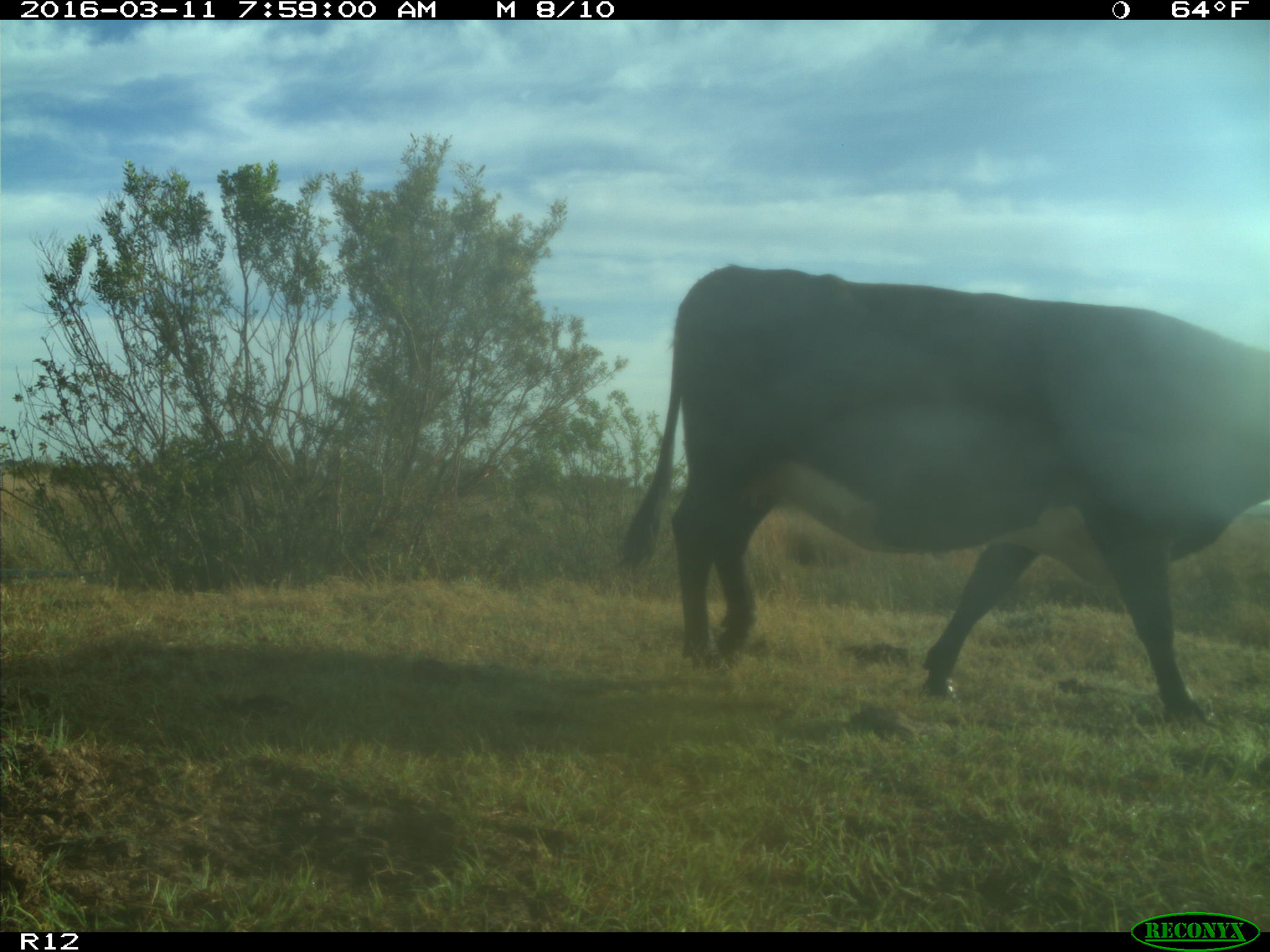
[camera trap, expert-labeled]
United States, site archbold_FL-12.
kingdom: Animalia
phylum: Chordata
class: Mammalia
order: Artiodactyla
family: Bovidae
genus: Bos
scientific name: Bos taurus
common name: domestic cow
Bos taurus (domestic cow).